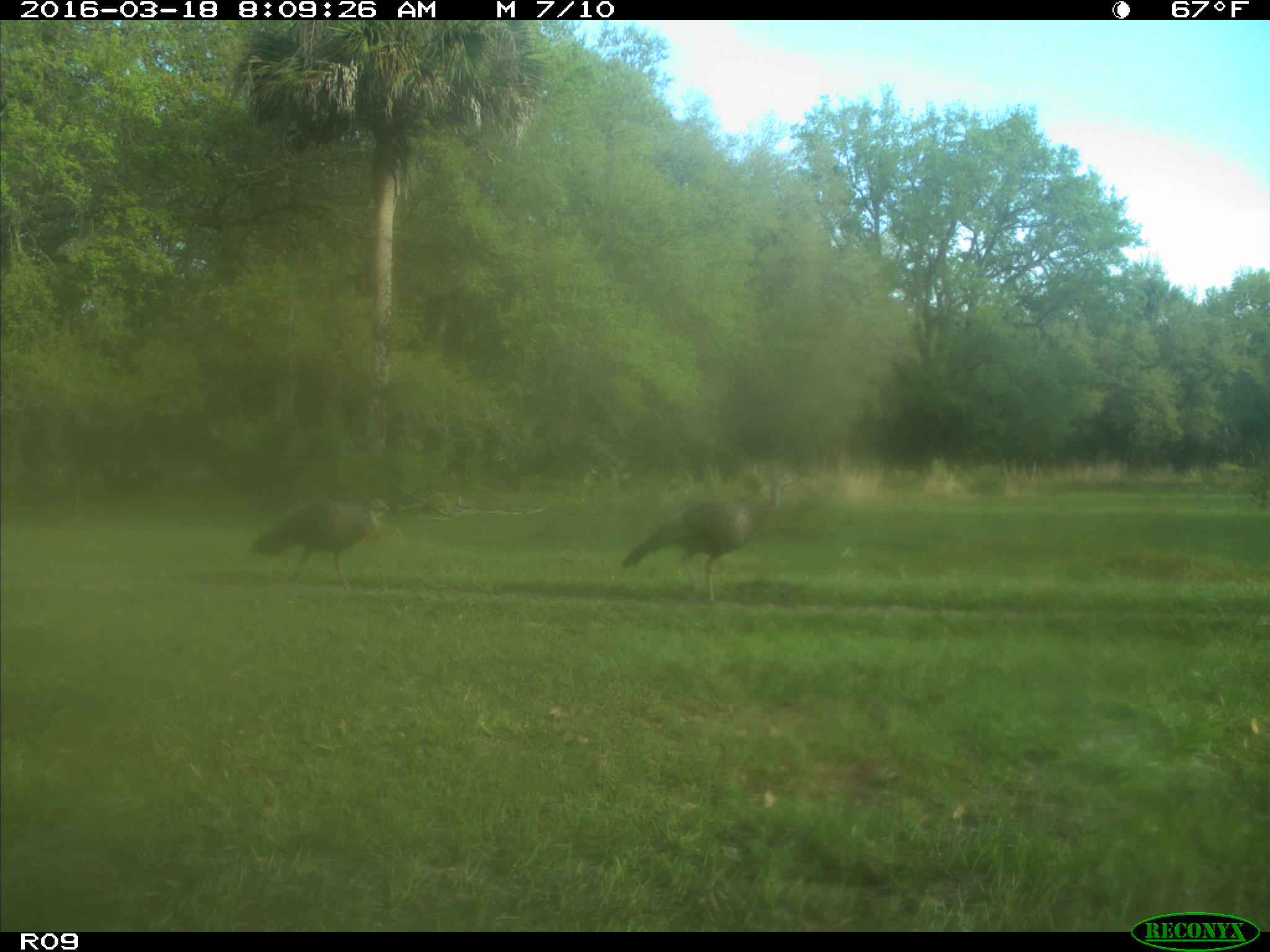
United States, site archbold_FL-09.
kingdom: Animalia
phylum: Chordata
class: Aves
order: Galliformes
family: Phasianidae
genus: Meleagris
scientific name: Meleagris gallopavo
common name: wild turkey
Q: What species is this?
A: Meleagris gallopavo (wild turkey).